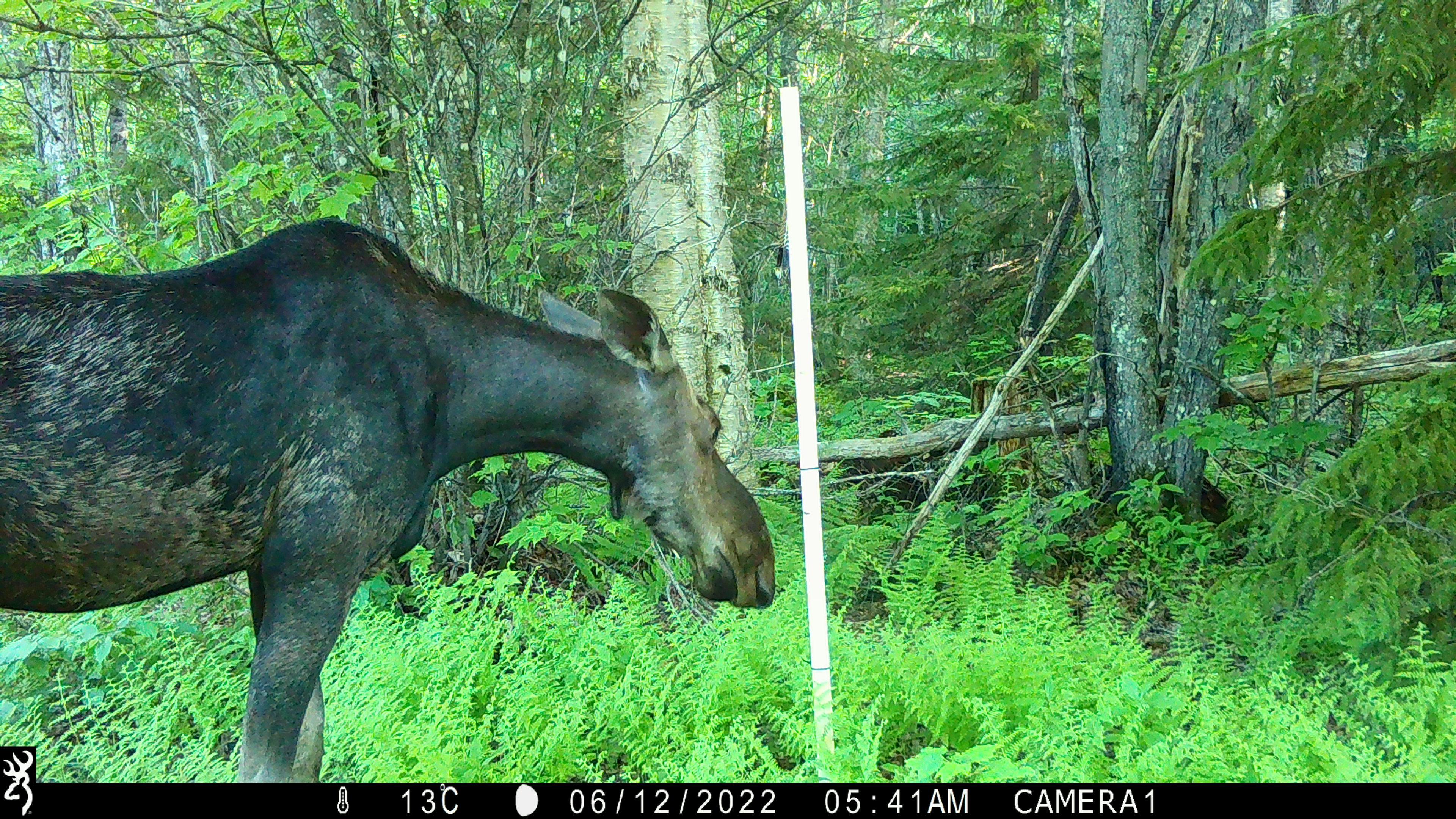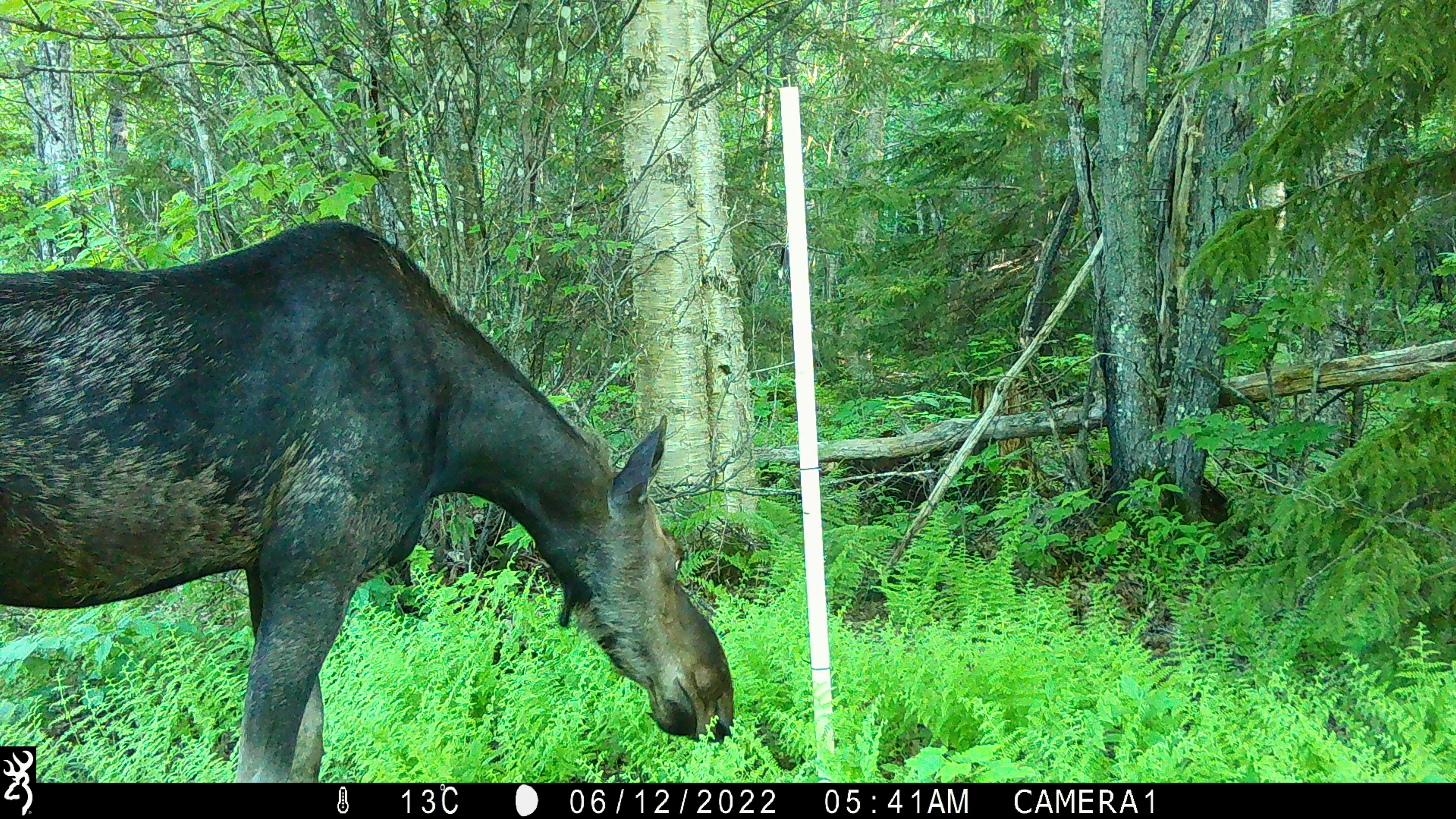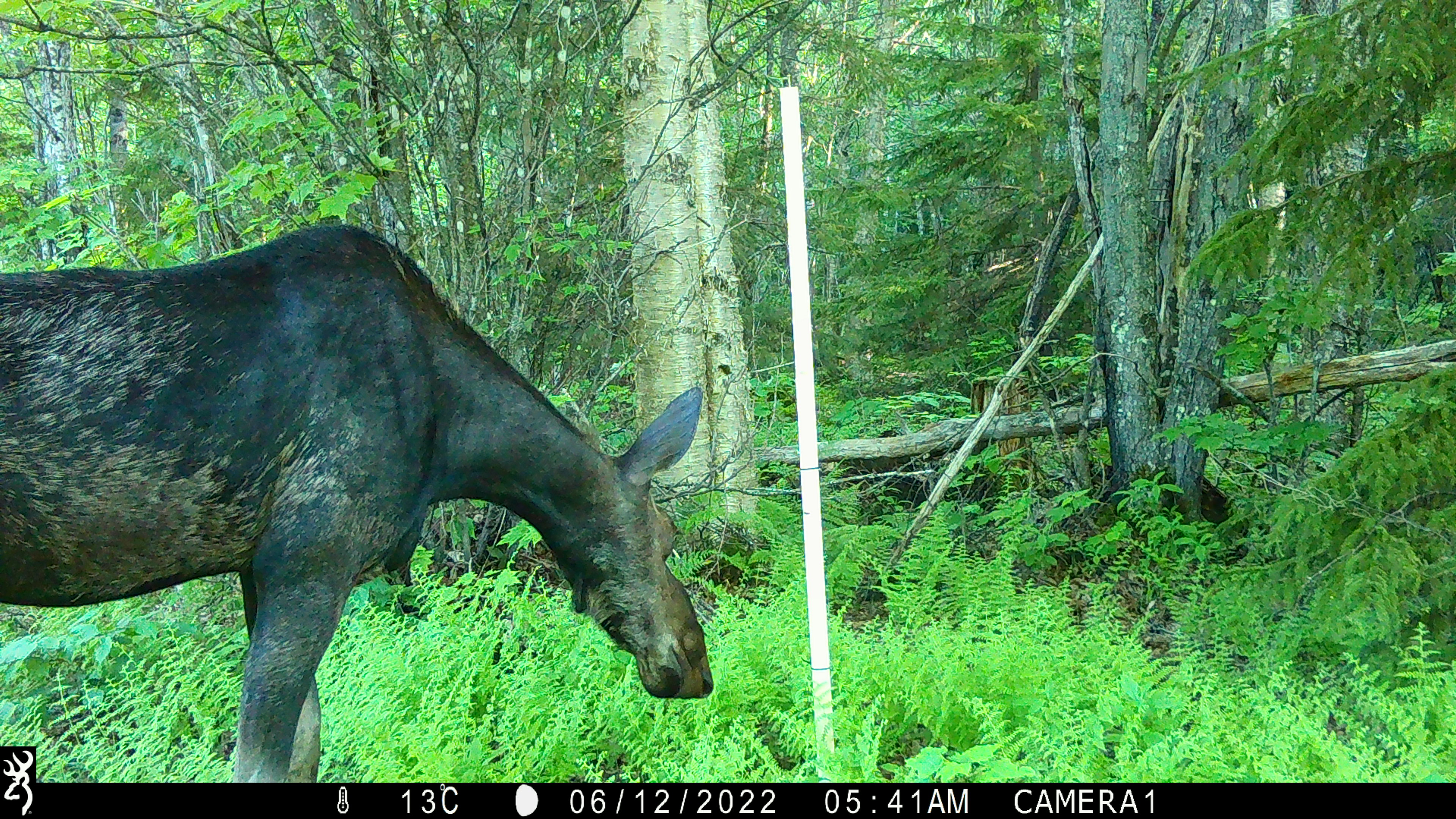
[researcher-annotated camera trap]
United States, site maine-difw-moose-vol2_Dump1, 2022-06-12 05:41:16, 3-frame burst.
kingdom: Animalia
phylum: Chordata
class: Mammalia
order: Artiodactyla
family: Cervidae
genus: Alces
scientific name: Alces alces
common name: moose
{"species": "moose (Alces alces)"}